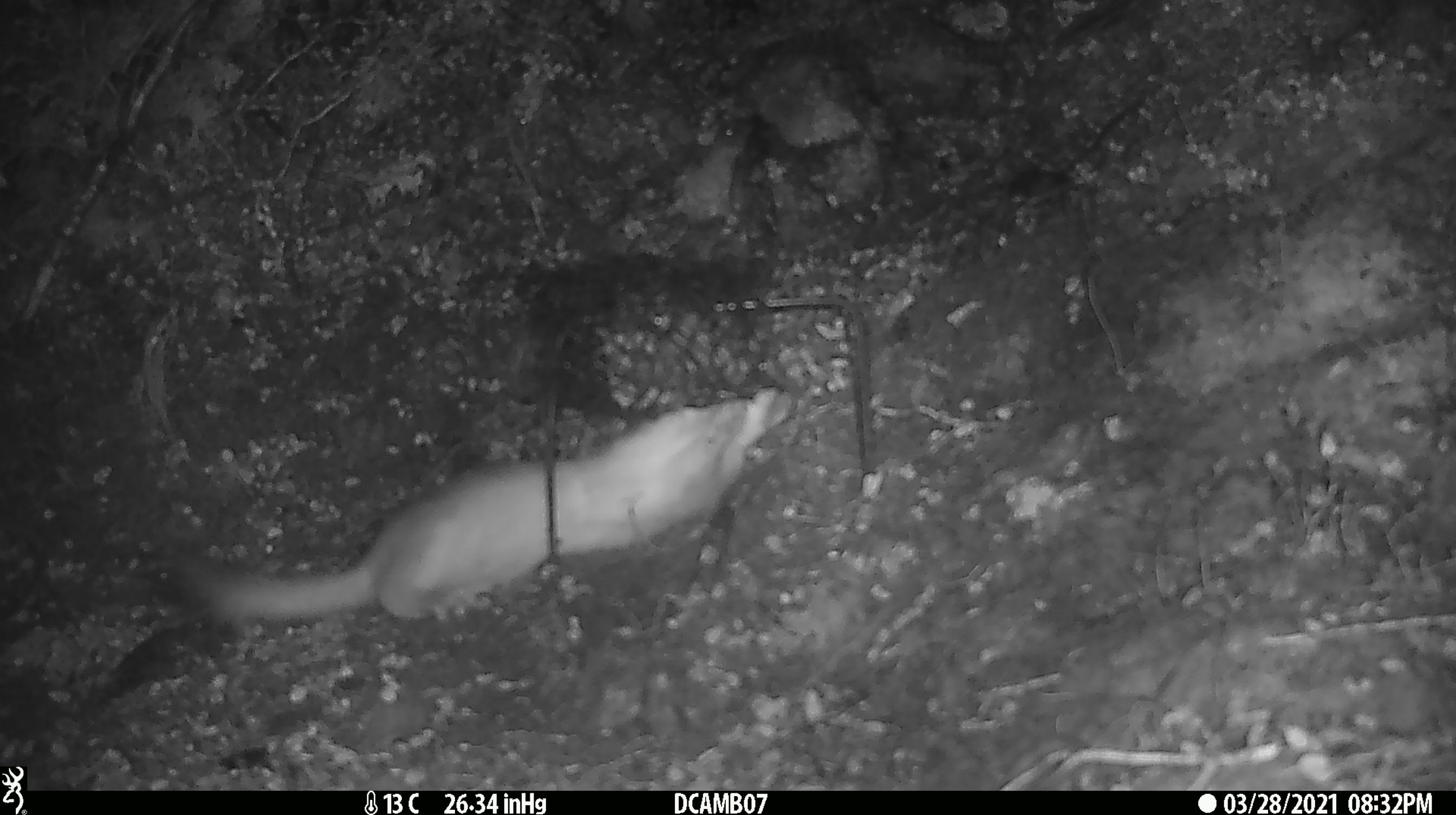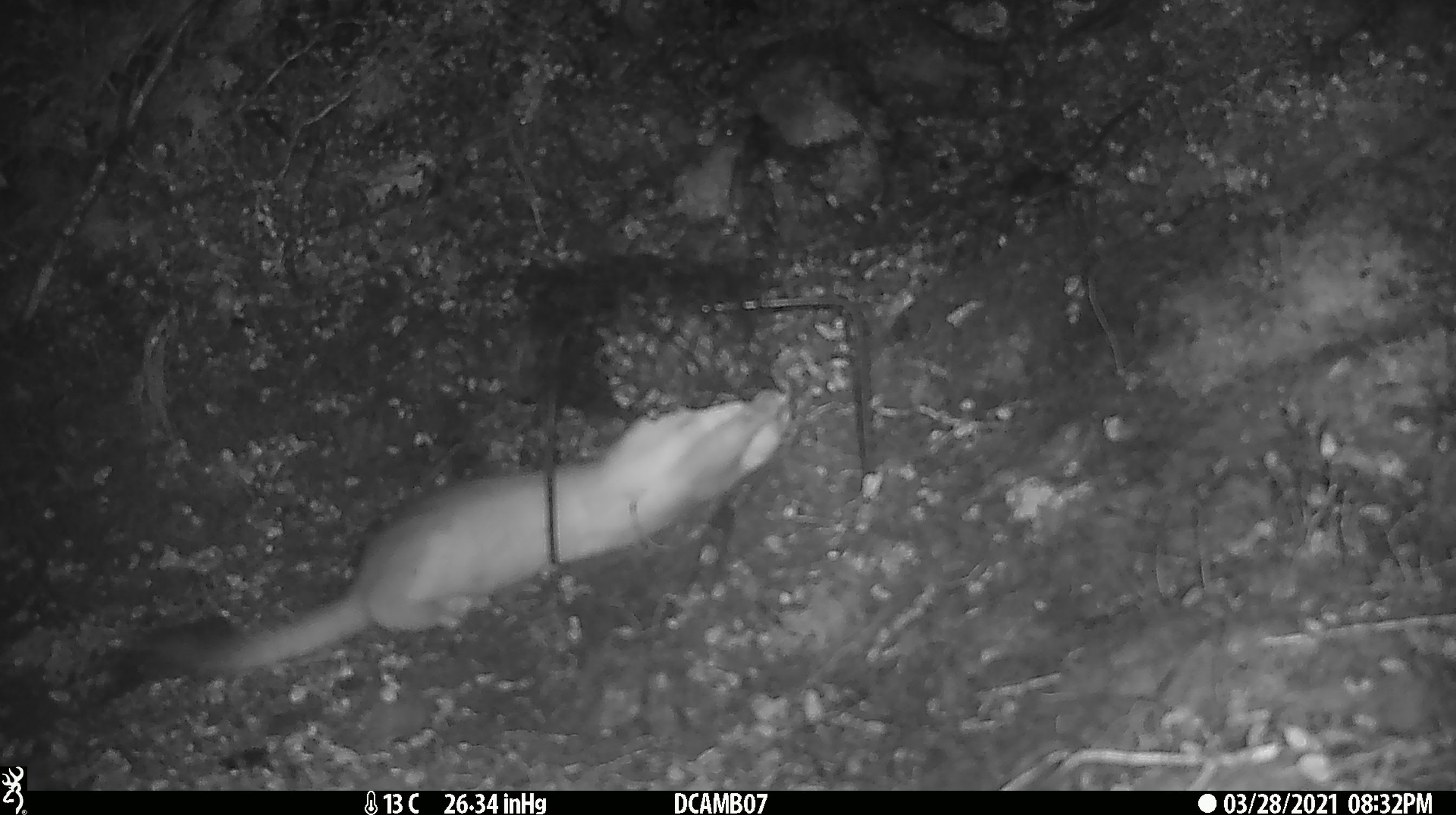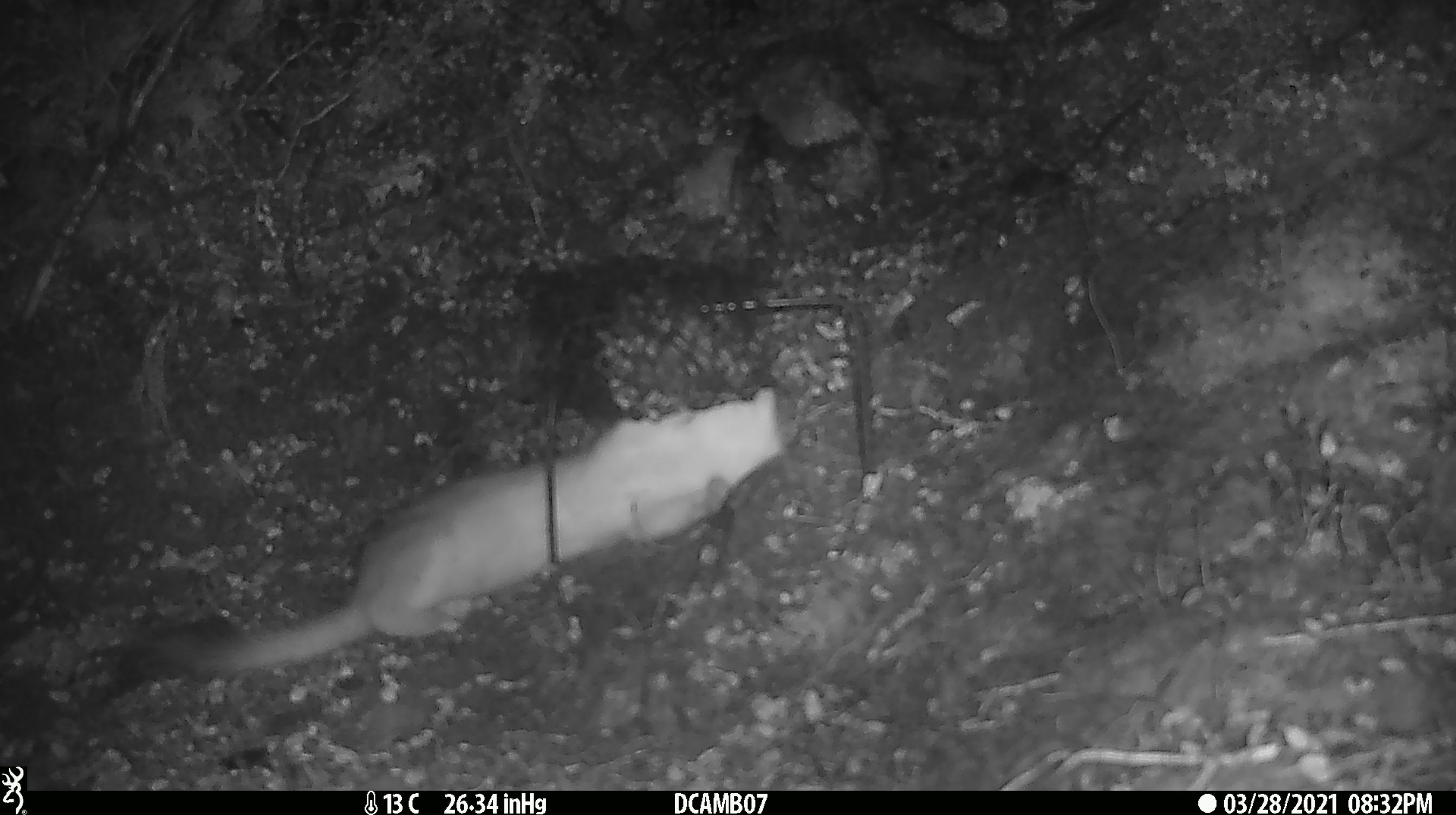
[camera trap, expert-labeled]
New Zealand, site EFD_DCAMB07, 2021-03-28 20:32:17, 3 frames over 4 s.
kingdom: Animalia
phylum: Chordata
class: Mammalia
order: Carnivora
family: Mustelidae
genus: Mustela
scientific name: Mustela erminea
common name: stoat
Stoat (Mustela erminea).